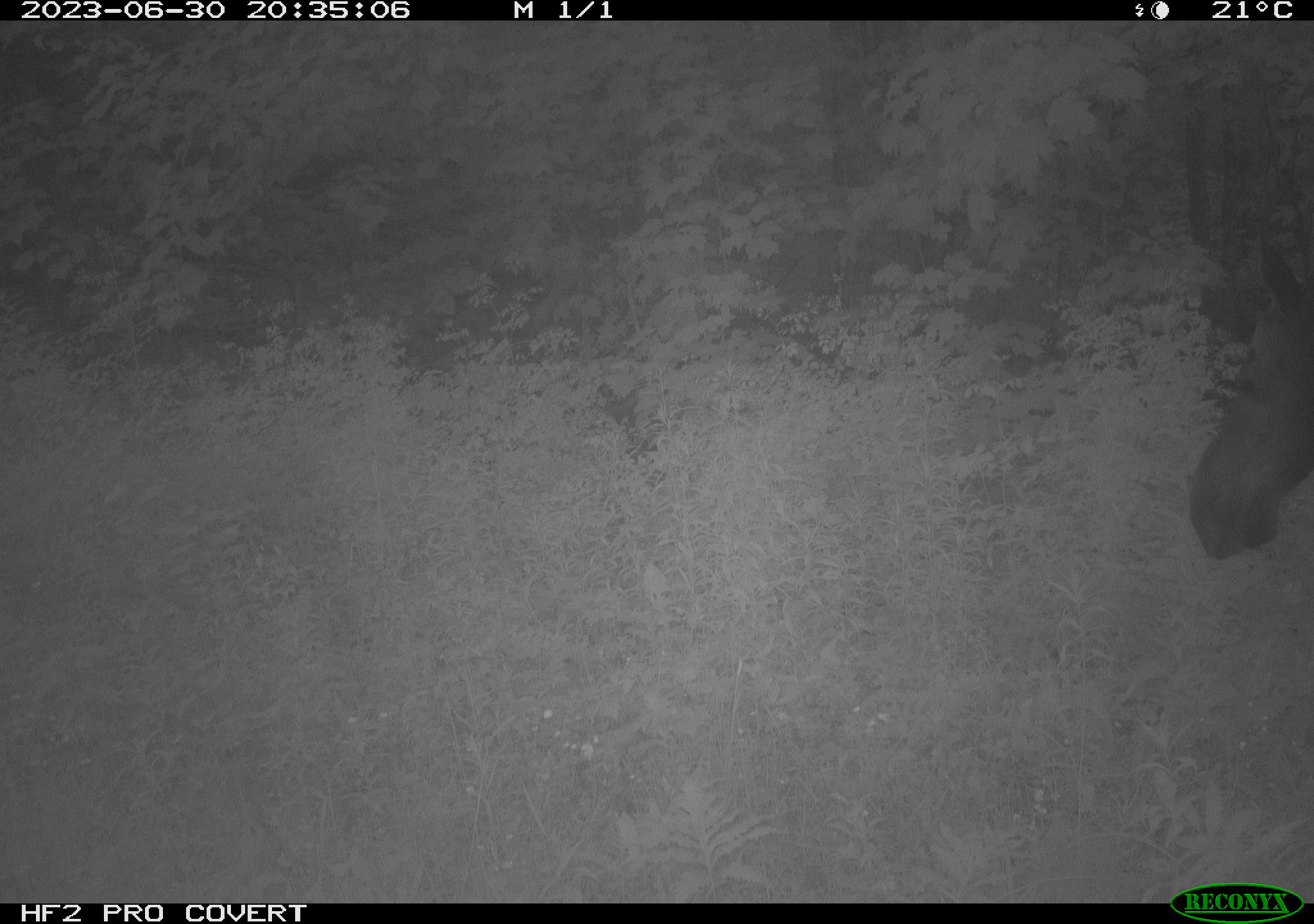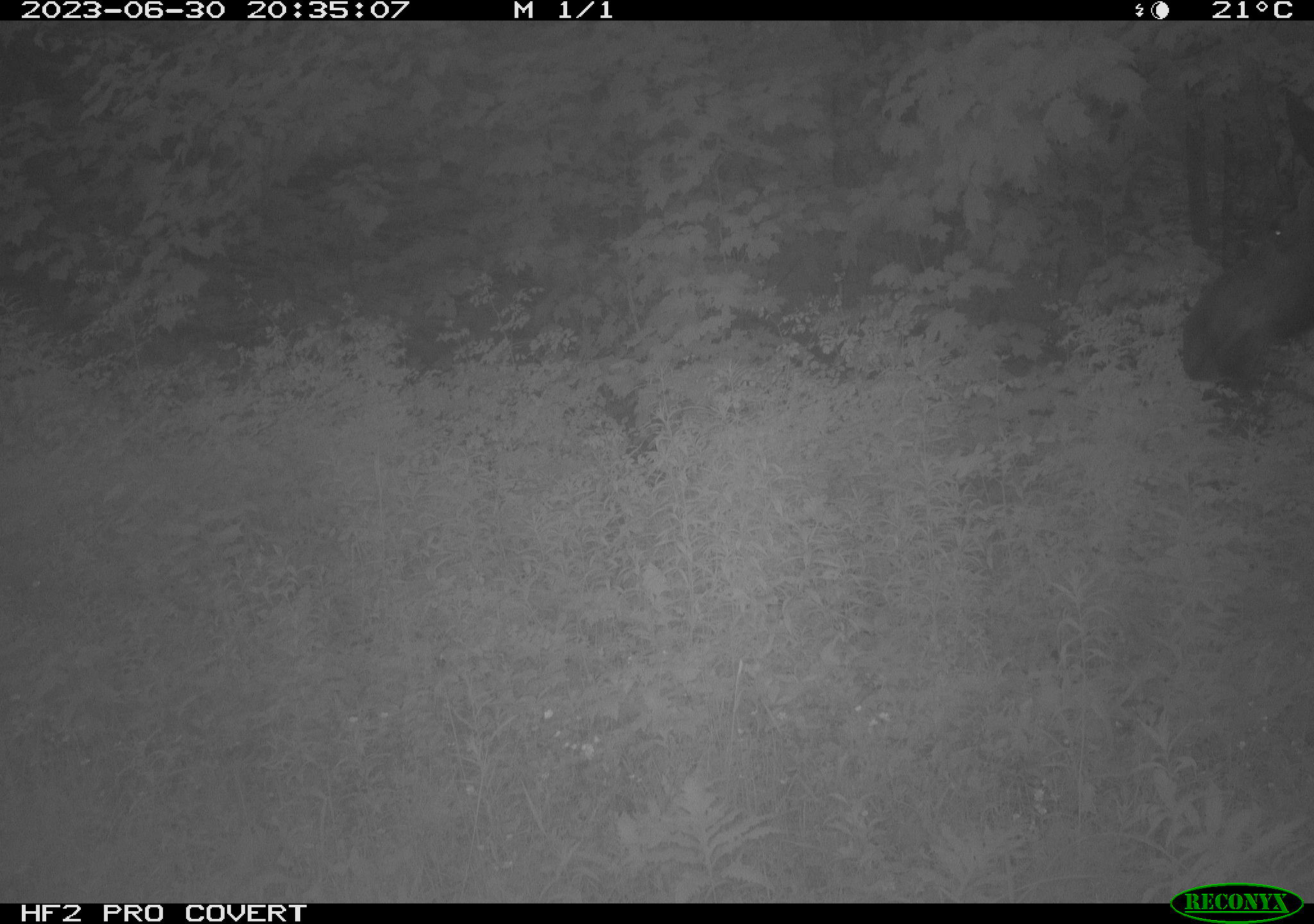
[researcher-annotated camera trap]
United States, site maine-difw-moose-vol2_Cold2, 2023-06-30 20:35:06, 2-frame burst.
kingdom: Animalia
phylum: Chordata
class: Mammalia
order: Artiodactyla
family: Cervidae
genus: Alces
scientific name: Alces alces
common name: moose